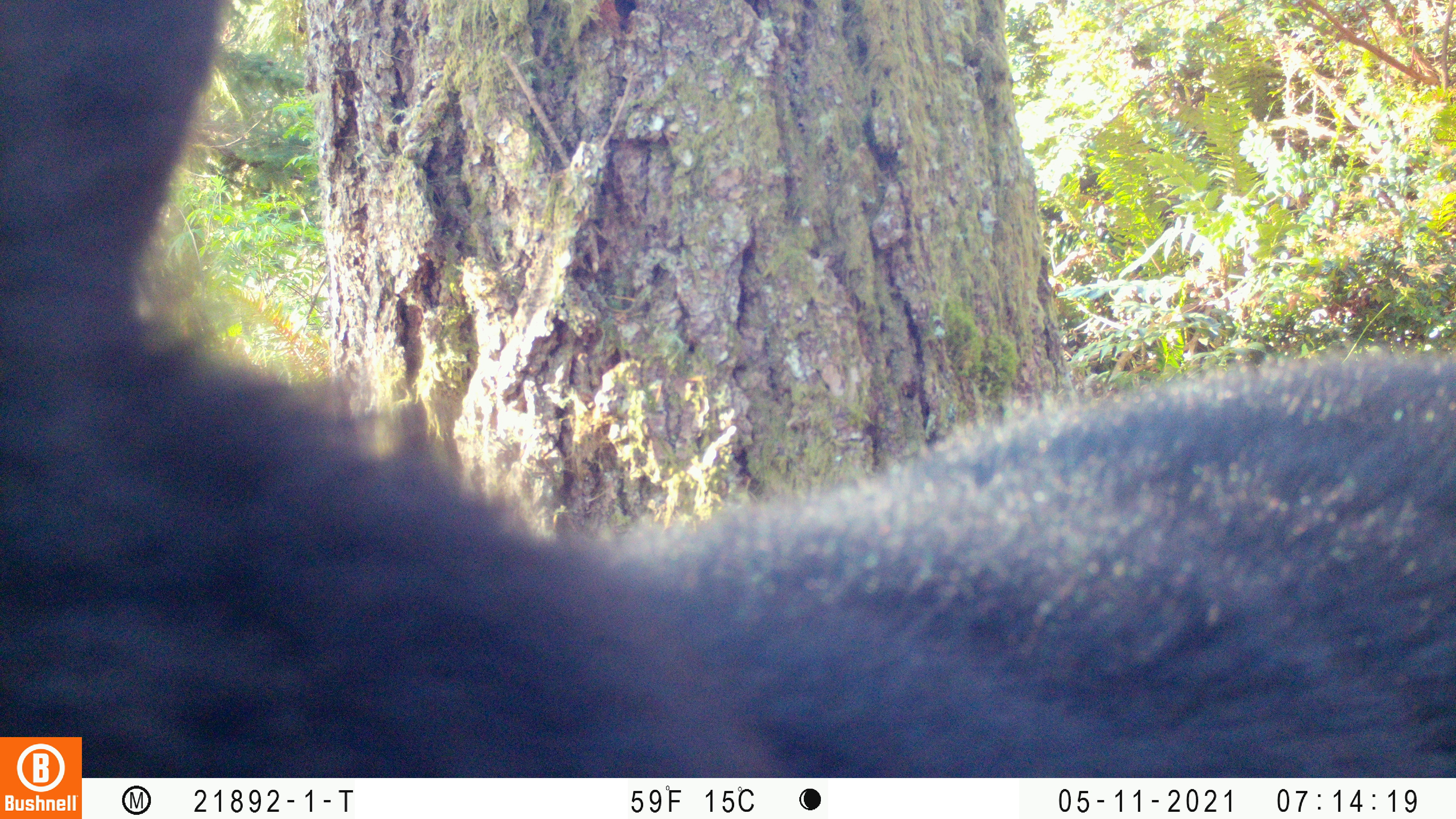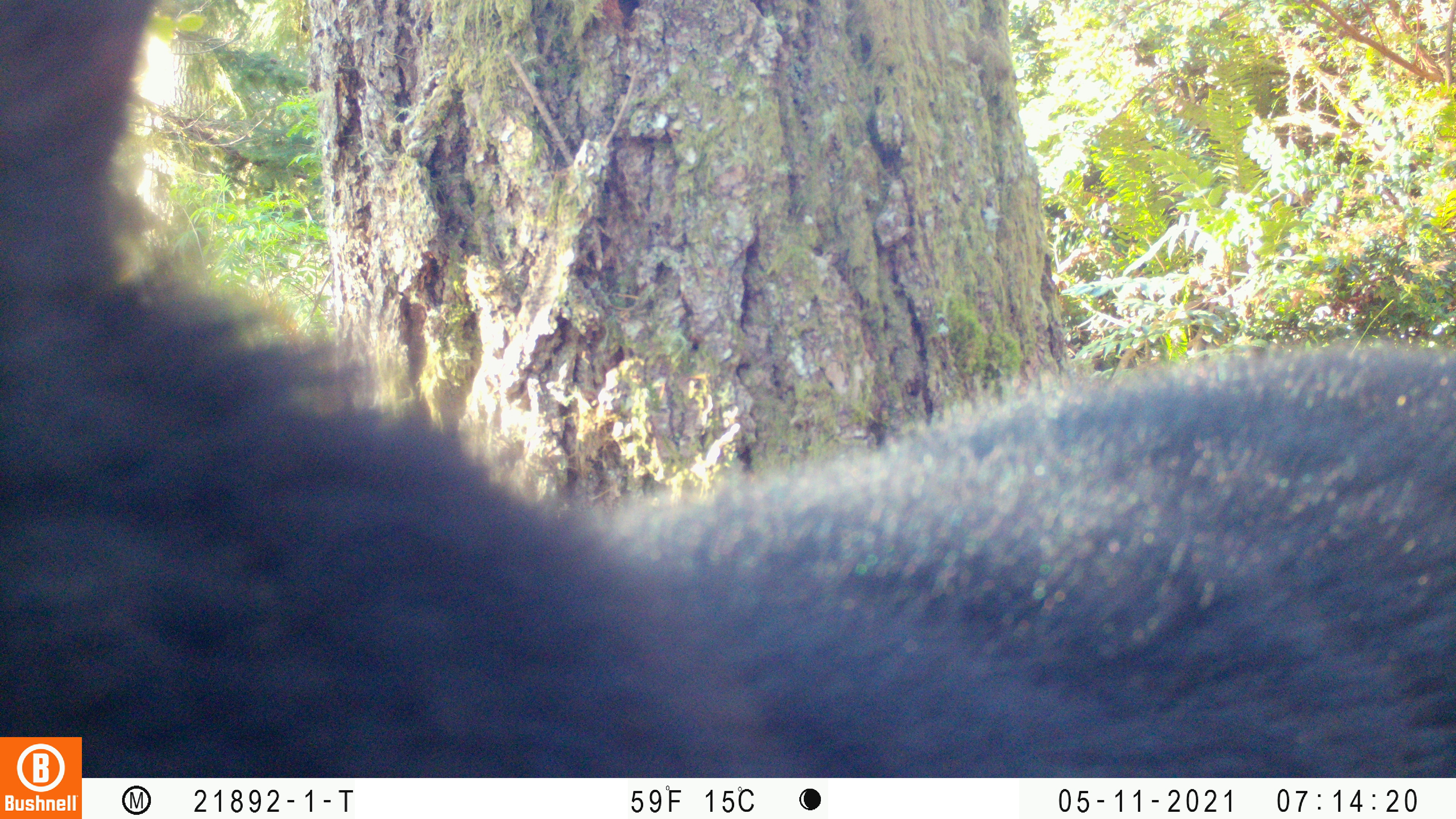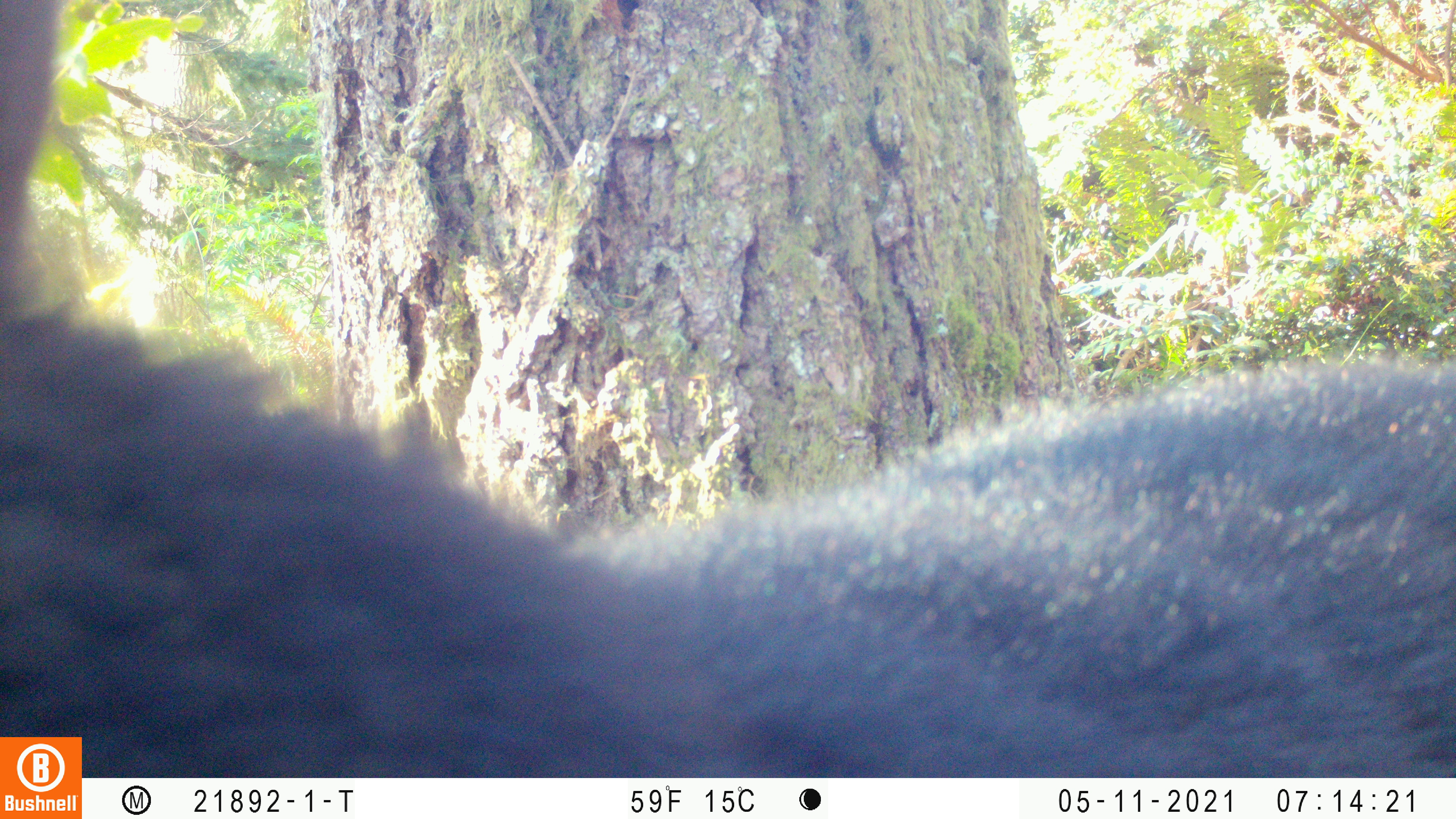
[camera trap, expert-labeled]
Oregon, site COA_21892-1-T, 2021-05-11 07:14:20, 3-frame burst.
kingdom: Animalia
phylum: Chordata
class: Mammalia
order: Carnivora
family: Ursidae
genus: Ursus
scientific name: Ursus americanus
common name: american black bear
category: black bear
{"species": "black bear (american black bear) (Ursus americanus)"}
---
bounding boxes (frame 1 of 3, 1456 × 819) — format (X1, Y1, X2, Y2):
black bear: (0, 0, 1453, 734)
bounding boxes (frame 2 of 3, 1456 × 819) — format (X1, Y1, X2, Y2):
black bear: (0, 0, 1453, 733)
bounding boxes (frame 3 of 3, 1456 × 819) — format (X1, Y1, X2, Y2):
black bear: (0, 0, 1453, 733)